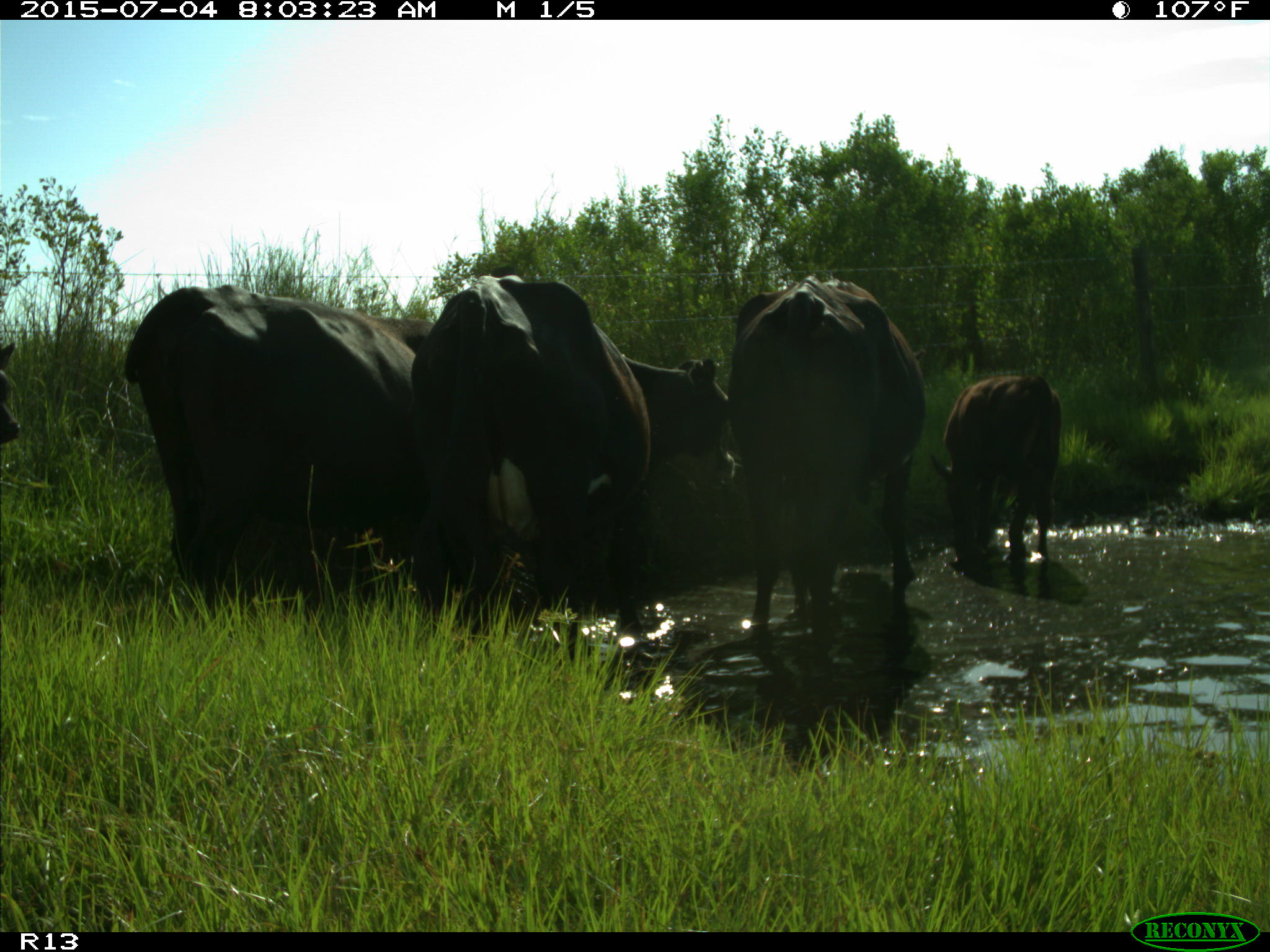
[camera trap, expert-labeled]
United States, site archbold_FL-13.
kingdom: Animalia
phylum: Chordata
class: Mammalia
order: Artiodactyla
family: Bovidae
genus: Bos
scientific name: Bos taurus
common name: domestic cow